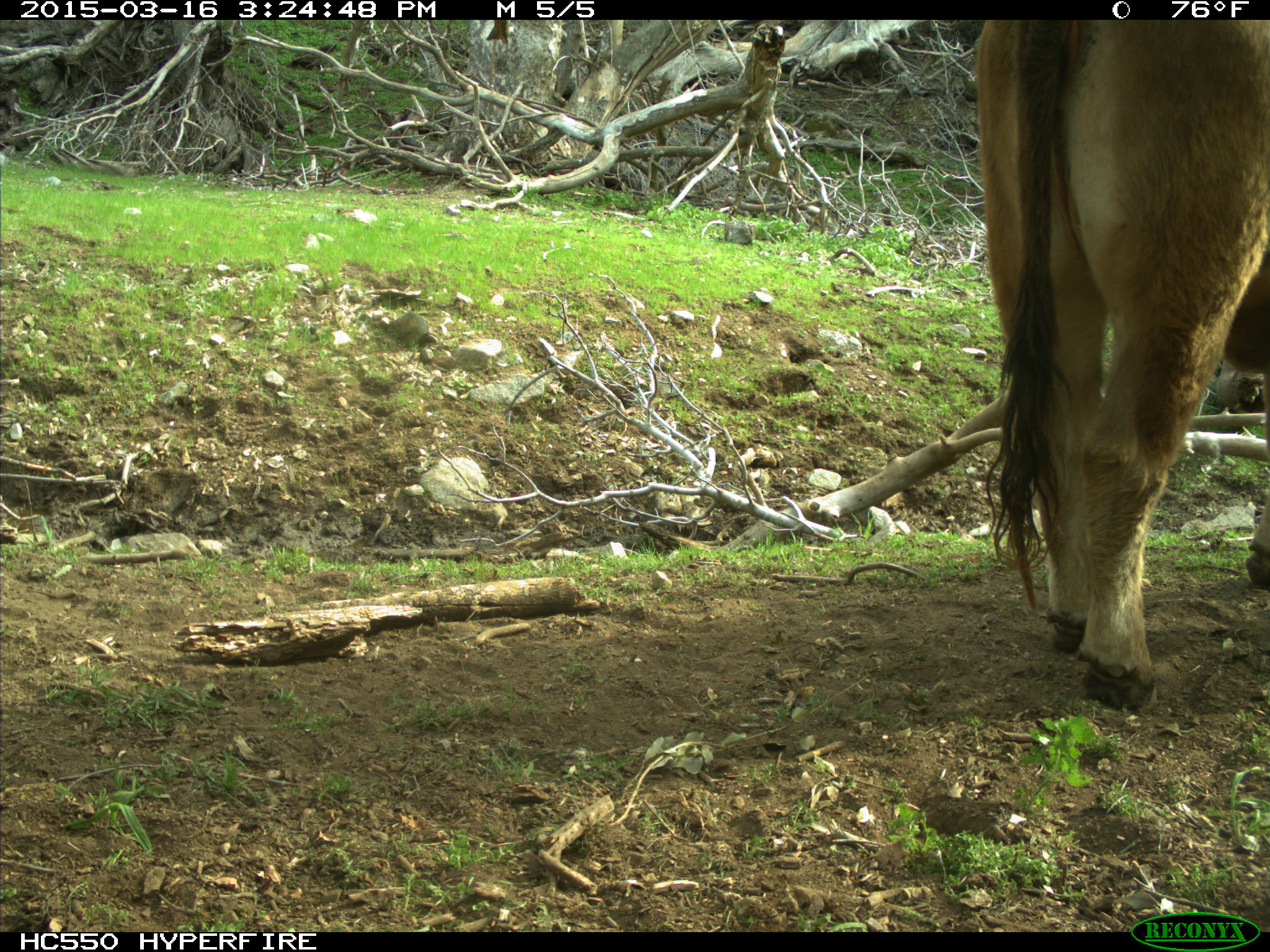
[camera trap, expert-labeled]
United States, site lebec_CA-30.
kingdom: Animalia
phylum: Chordata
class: Mammalia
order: Artiodactyla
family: Bovidae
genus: Bos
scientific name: Bos taurus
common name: domestic cow